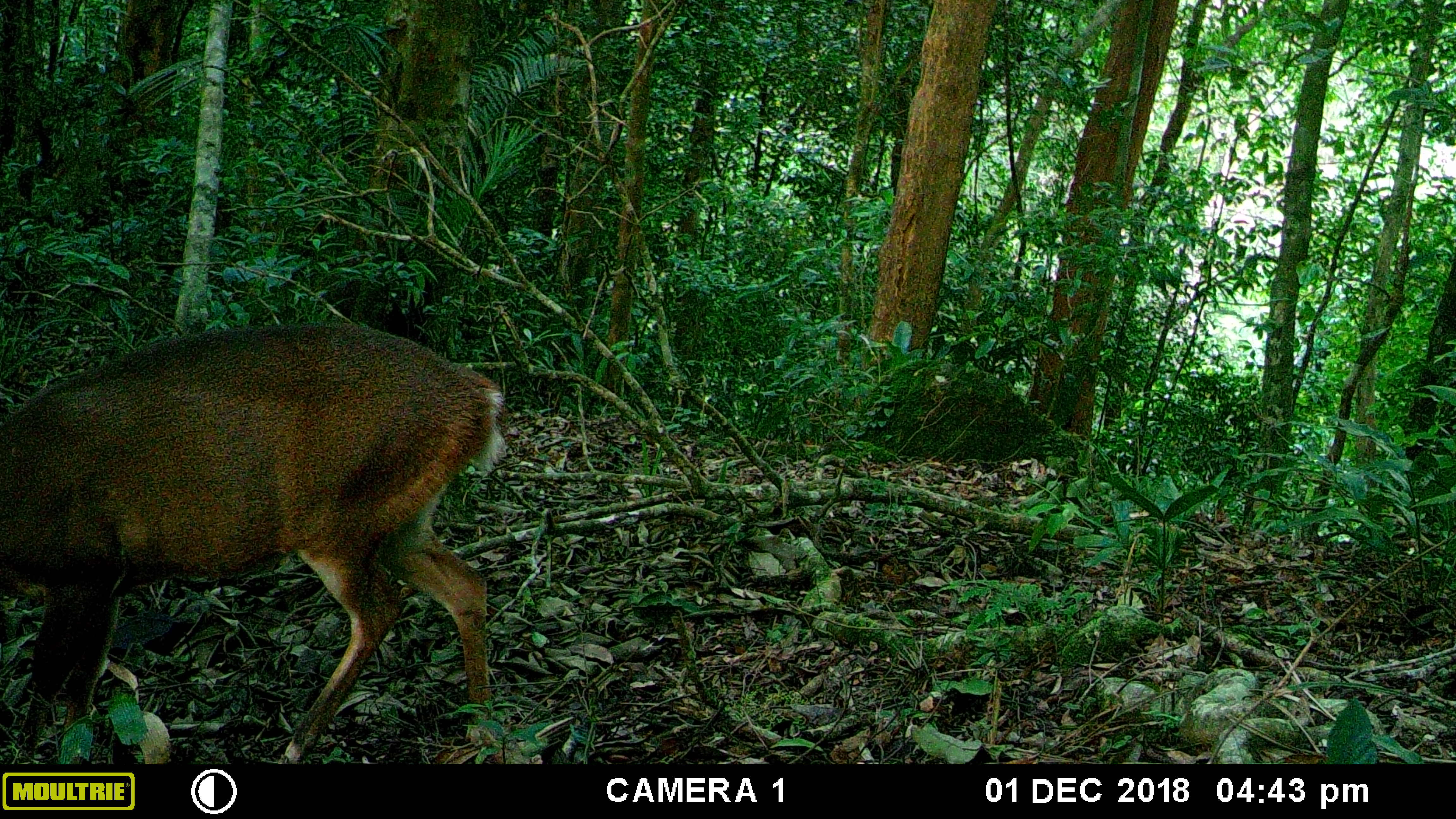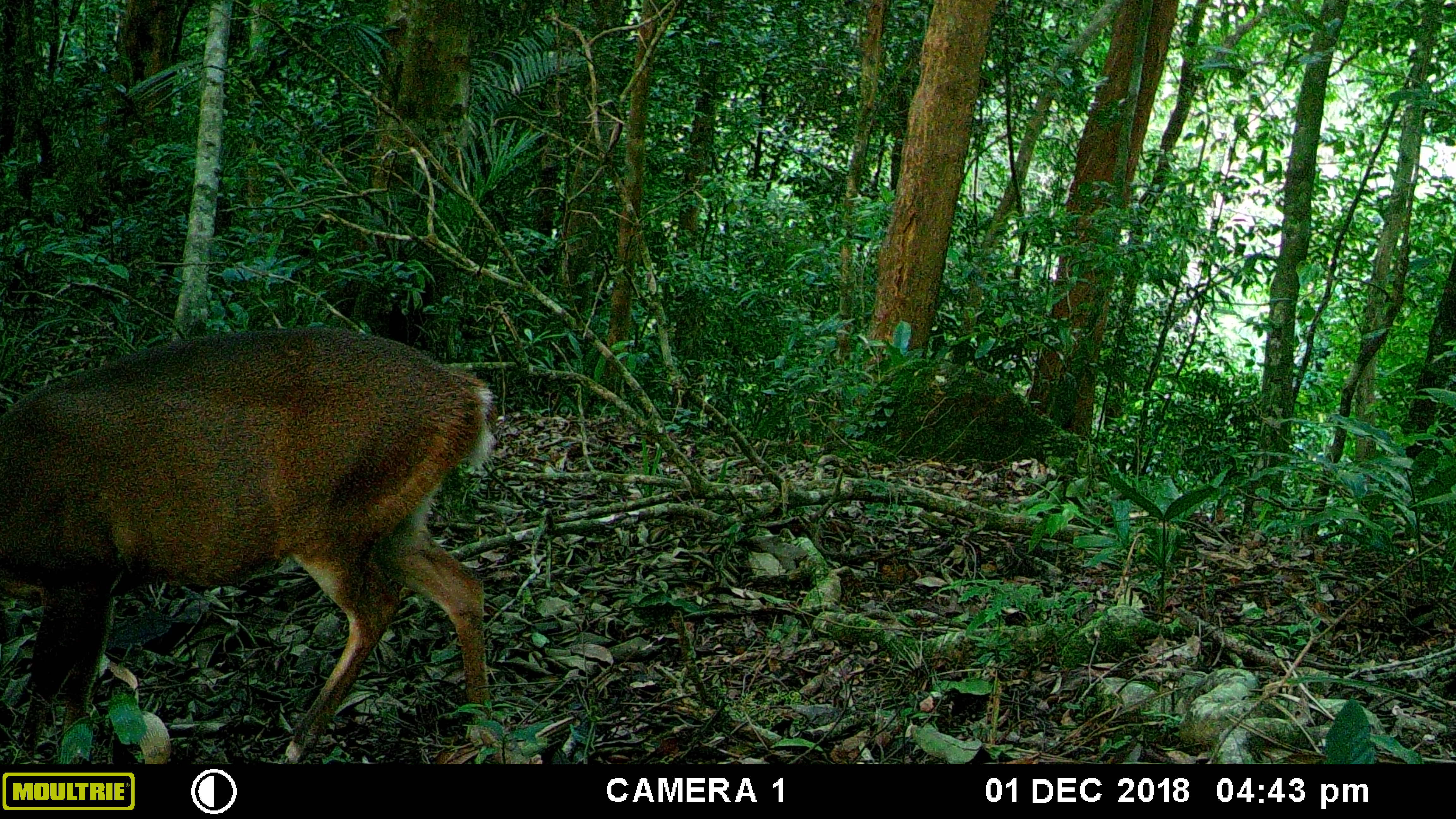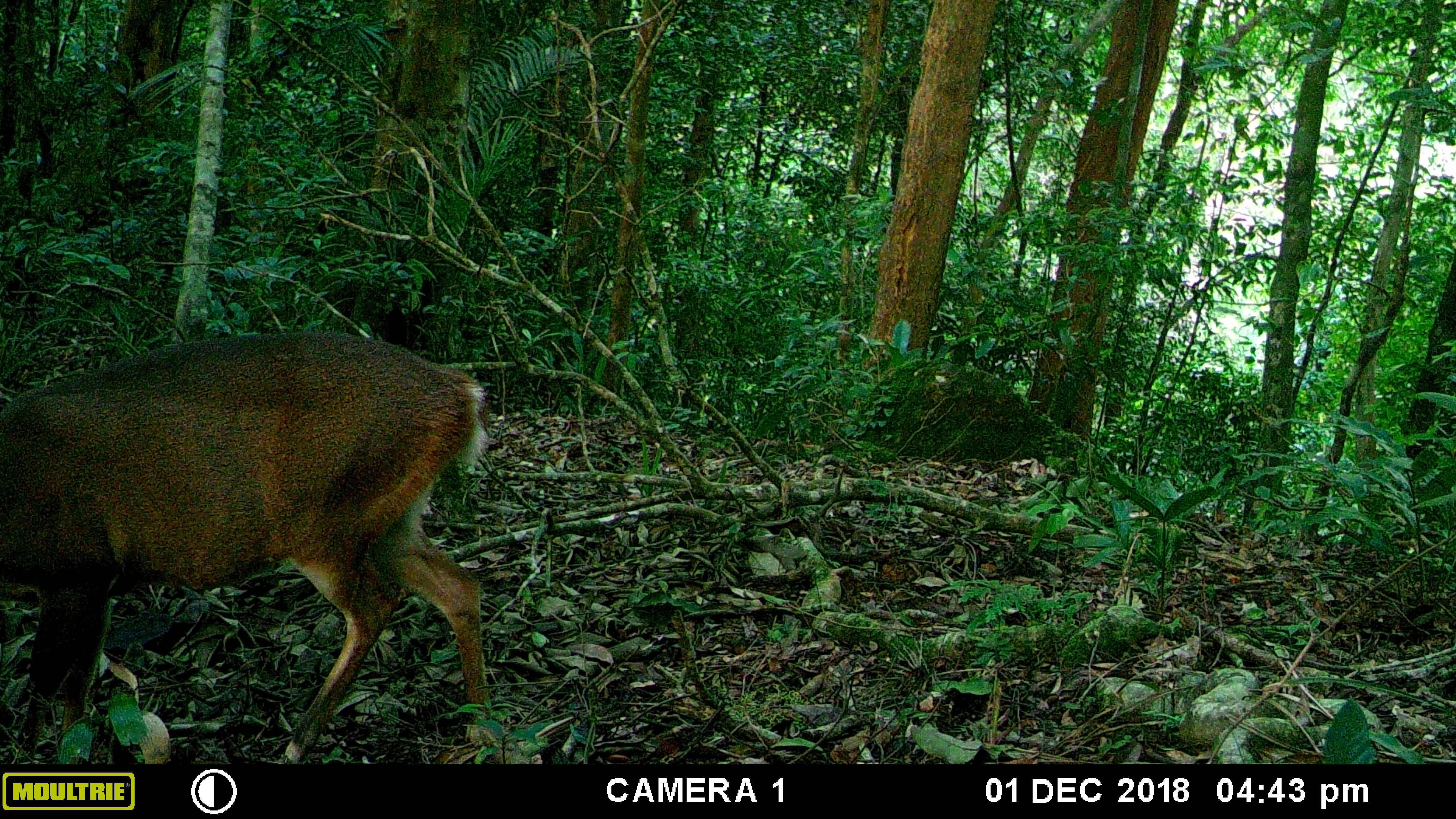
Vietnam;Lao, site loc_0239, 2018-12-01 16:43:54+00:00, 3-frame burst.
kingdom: Animalia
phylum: Chordata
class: Mammalia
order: Artiodactyla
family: Cervidae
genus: Muntiacus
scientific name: Muntiacus vuquangensis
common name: large-antlered muntjac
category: large antlered muntjac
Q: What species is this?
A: Large antlered muntjac (large-antlered muntjac) (Muntiacus vuquangensis).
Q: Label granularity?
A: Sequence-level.